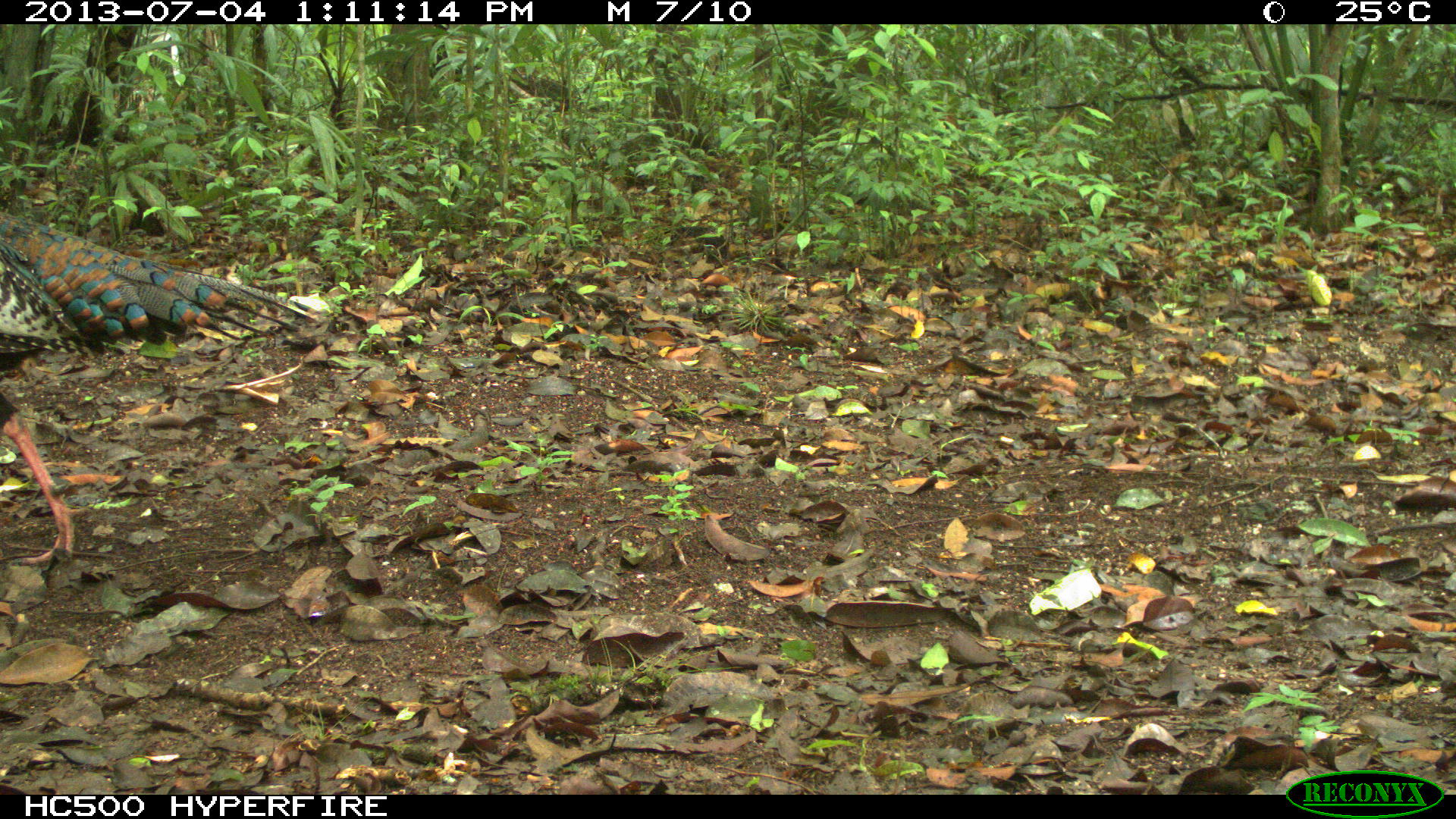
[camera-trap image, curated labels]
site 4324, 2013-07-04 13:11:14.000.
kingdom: Animalia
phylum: Chordata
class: Aves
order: Galliformes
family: Phasianidae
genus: Meleagris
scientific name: Meleagris ocellata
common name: ocellated turkey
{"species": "Meleagris ocellata (ocellated turkey)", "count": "1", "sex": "female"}